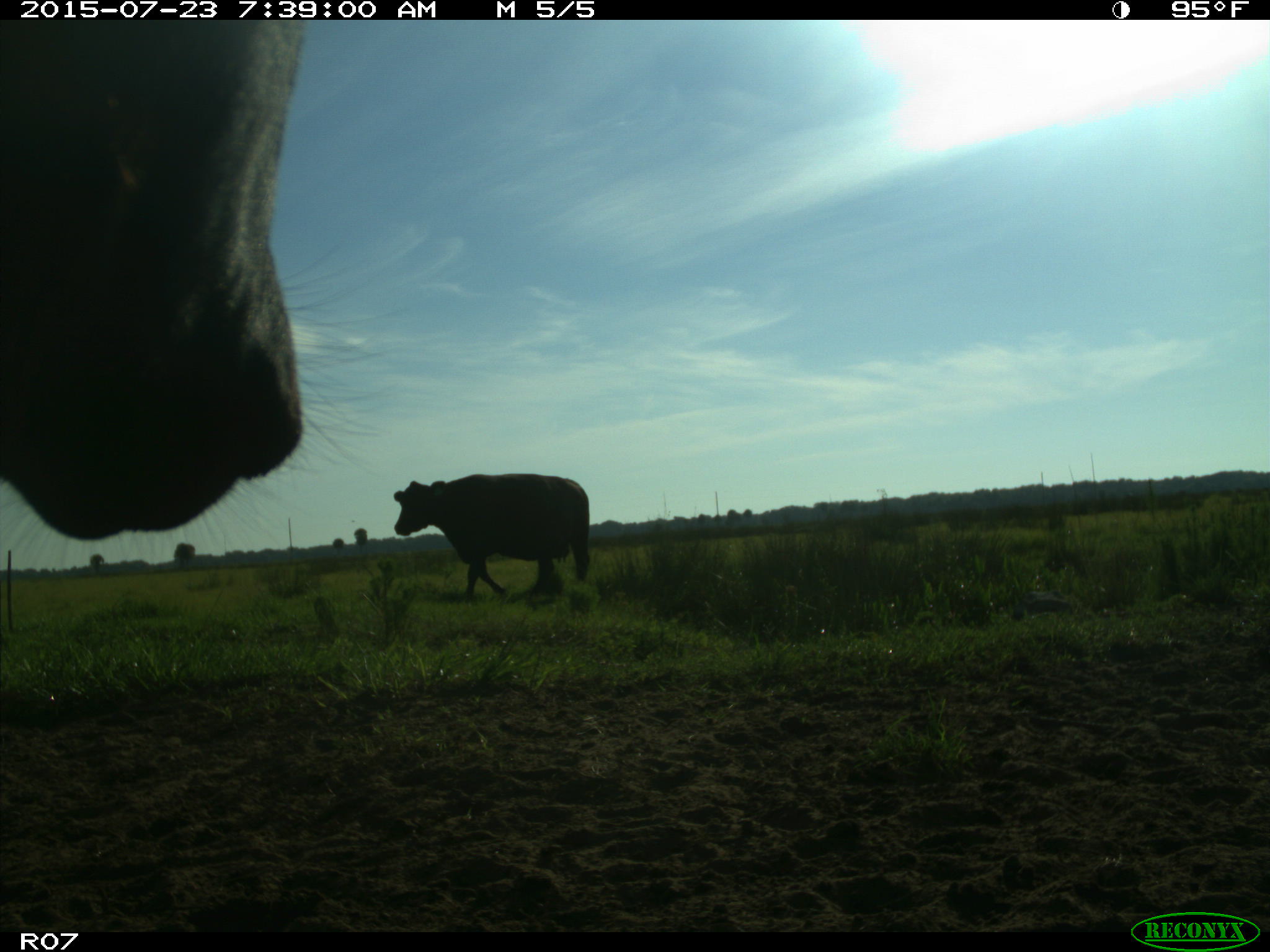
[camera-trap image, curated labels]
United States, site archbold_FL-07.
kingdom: Animalia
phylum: Chordata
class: Mammalia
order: Artiodactyla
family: Bovidae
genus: Bos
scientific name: Bos taurus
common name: domestic cow